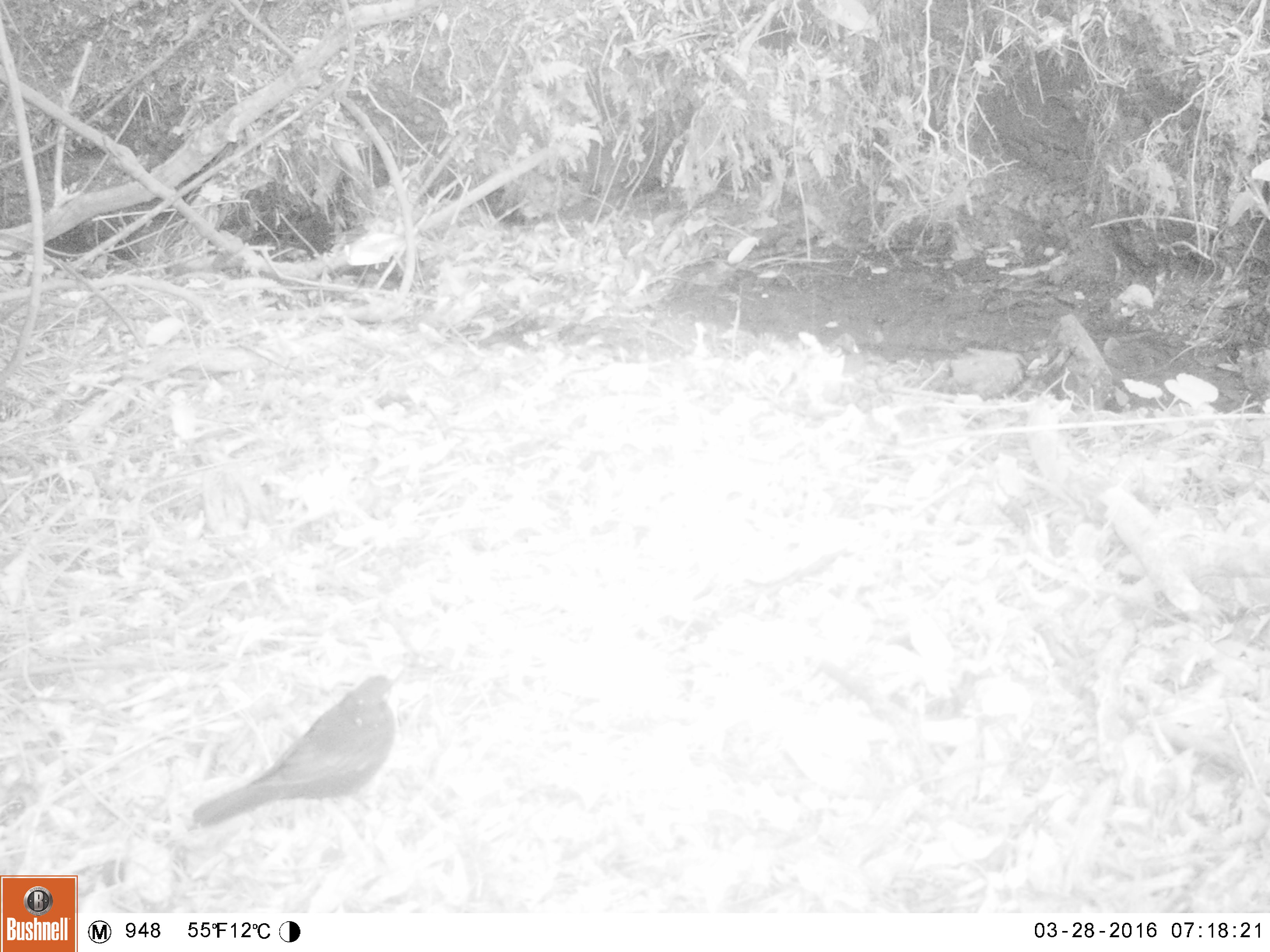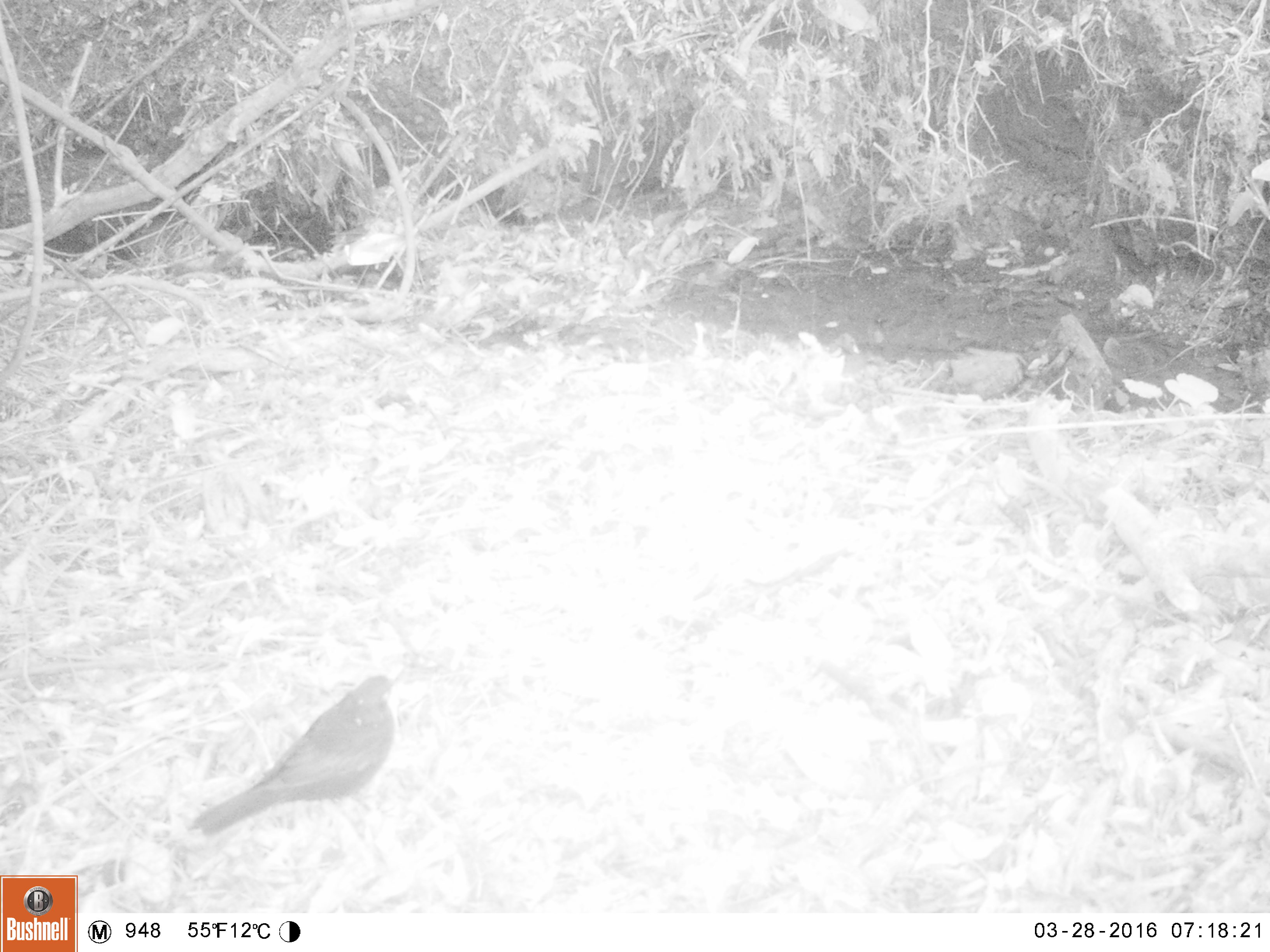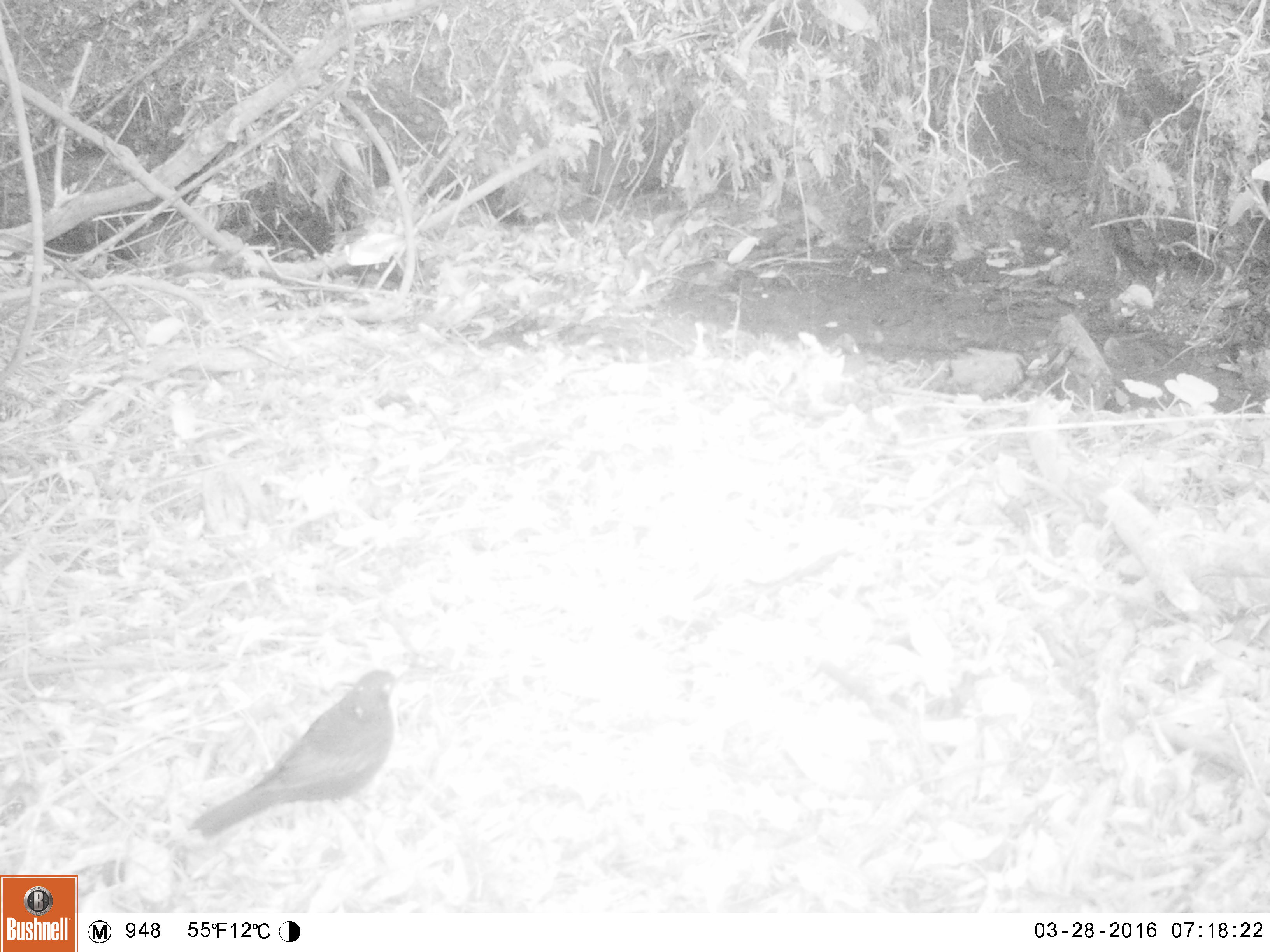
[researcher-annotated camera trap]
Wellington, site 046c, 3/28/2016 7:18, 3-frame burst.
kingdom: Animalia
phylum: Chordata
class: Aves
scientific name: Aves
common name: bird